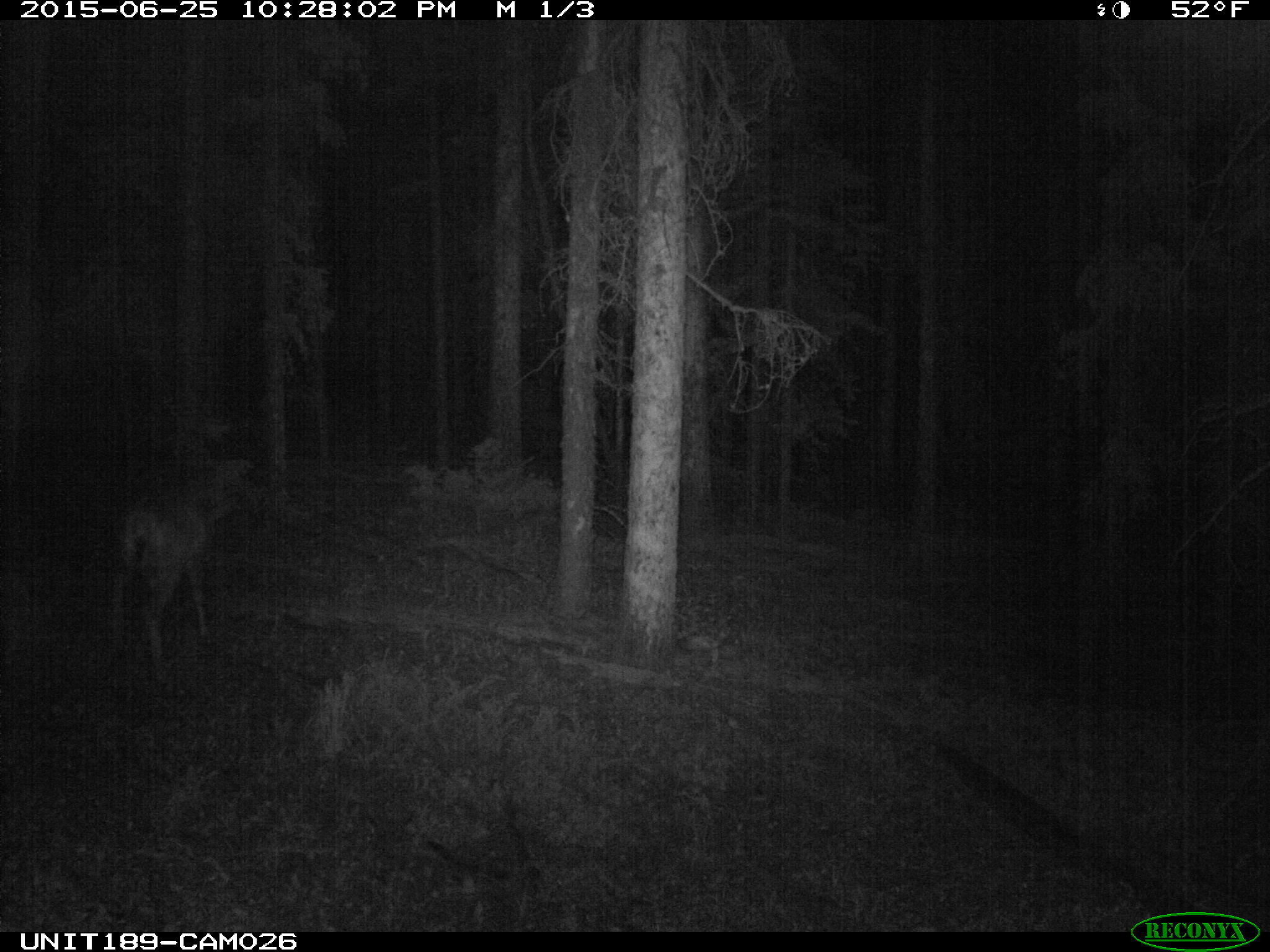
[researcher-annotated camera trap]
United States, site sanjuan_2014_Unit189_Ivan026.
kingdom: Animalia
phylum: Chordata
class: Mammalia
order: Artiodactyla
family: Cervidae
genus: Odocoileus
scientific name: Odocoileus hemionus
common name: mule deer